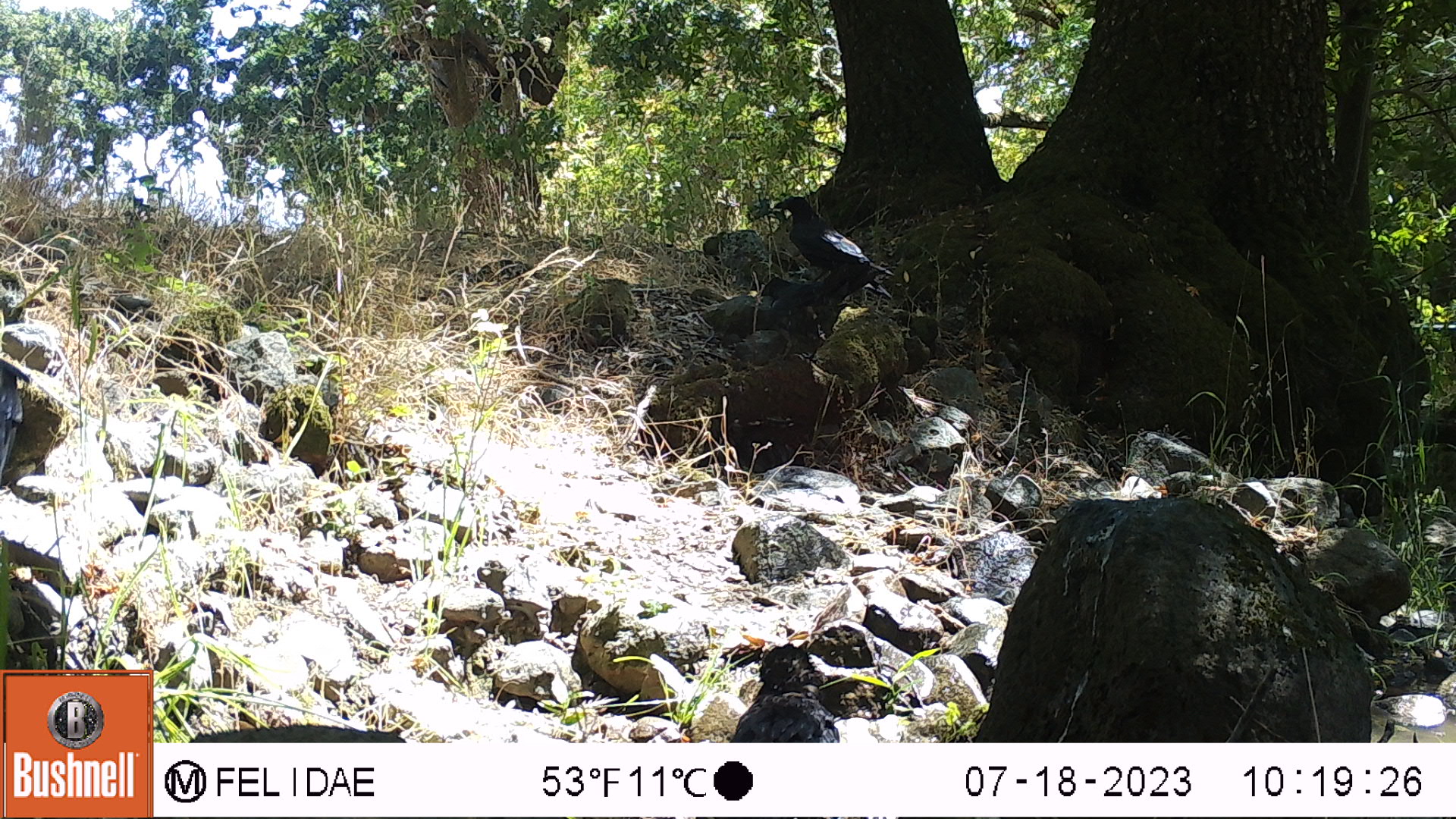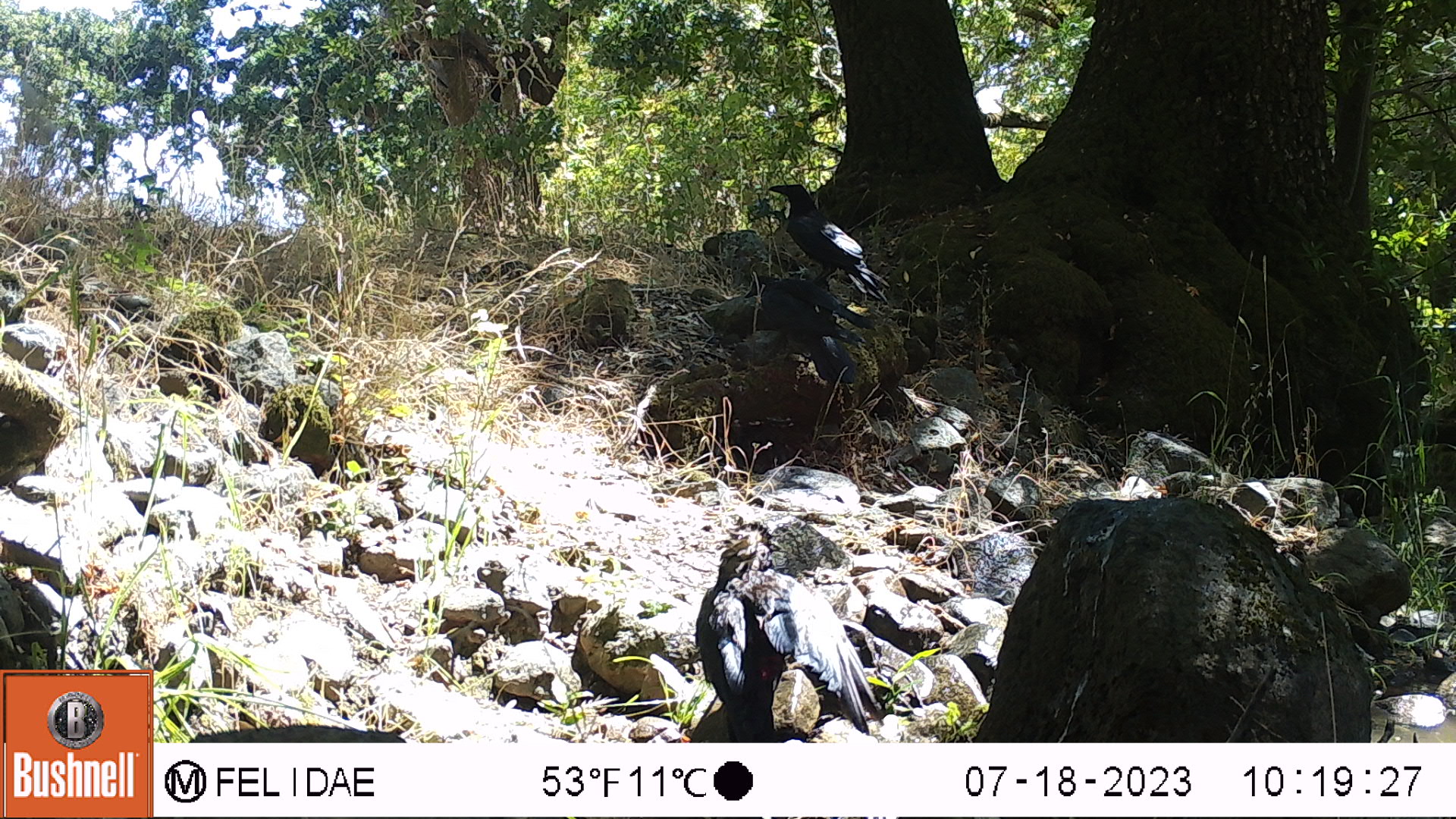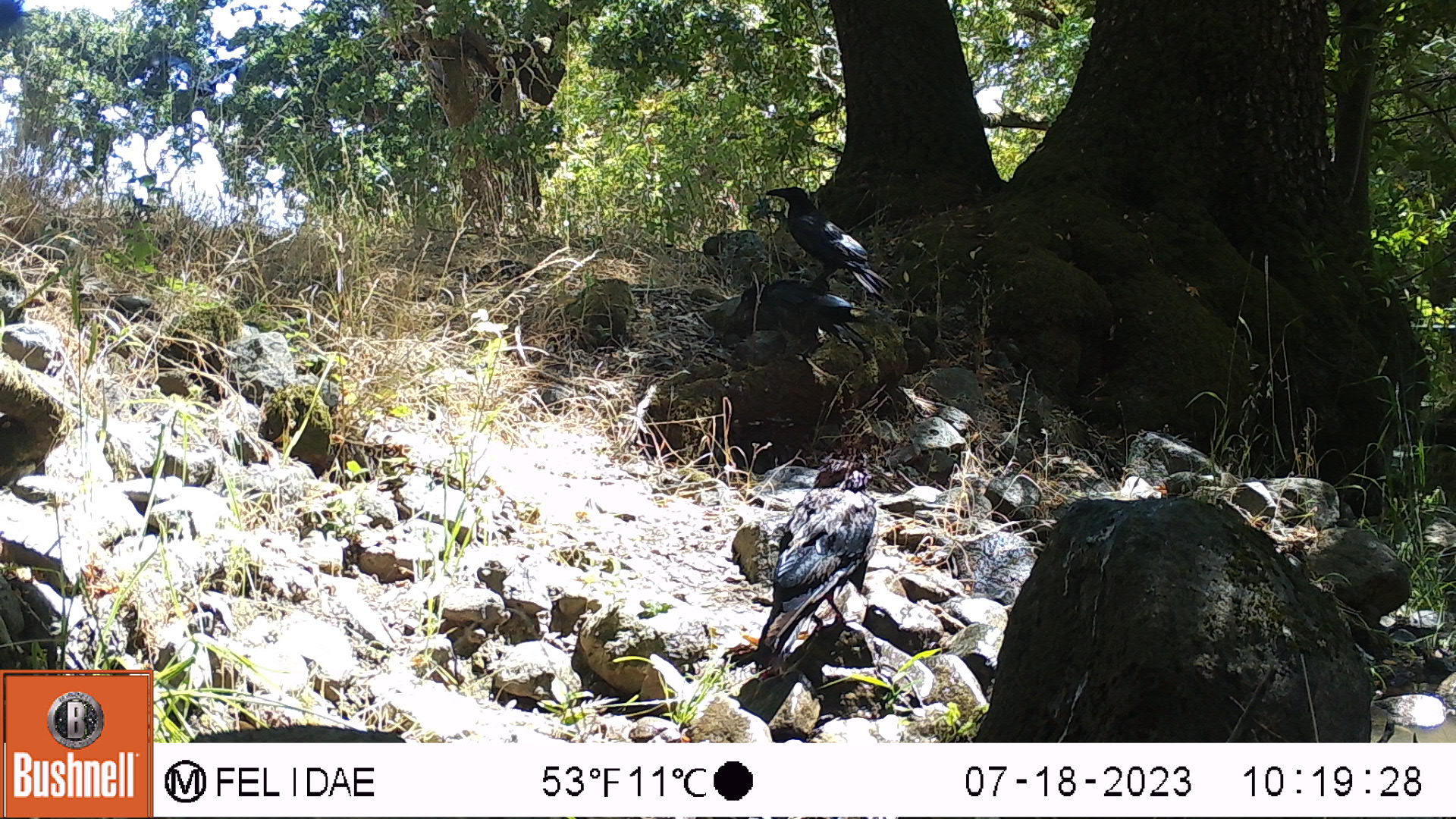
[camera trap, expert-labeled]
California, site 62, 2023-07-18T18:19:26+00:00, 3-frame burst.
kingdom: Animalia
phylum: Chordata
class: Aves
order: Passeriformes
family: Corvidae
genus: Corvus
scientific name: Corvus corax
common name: common raven